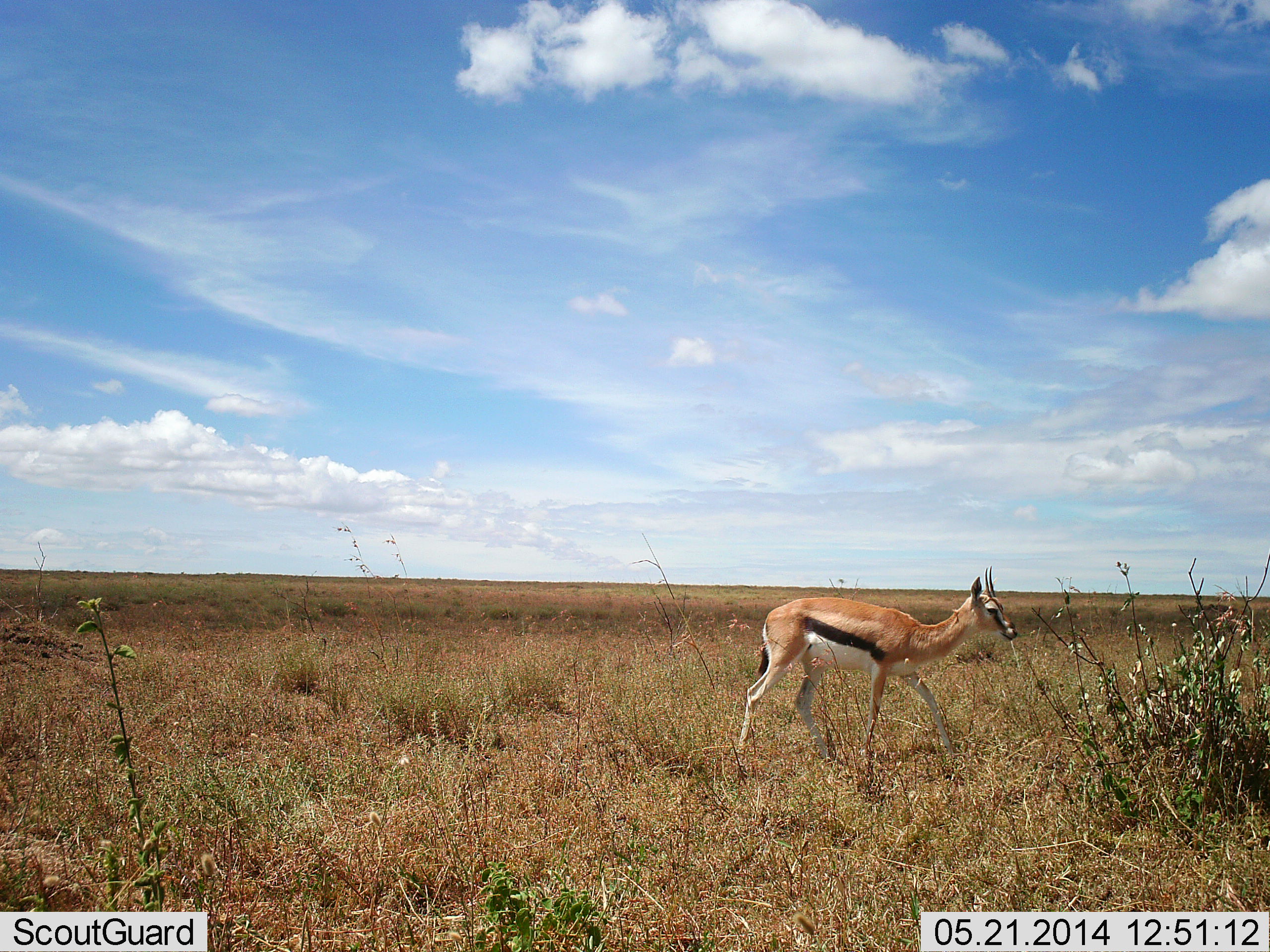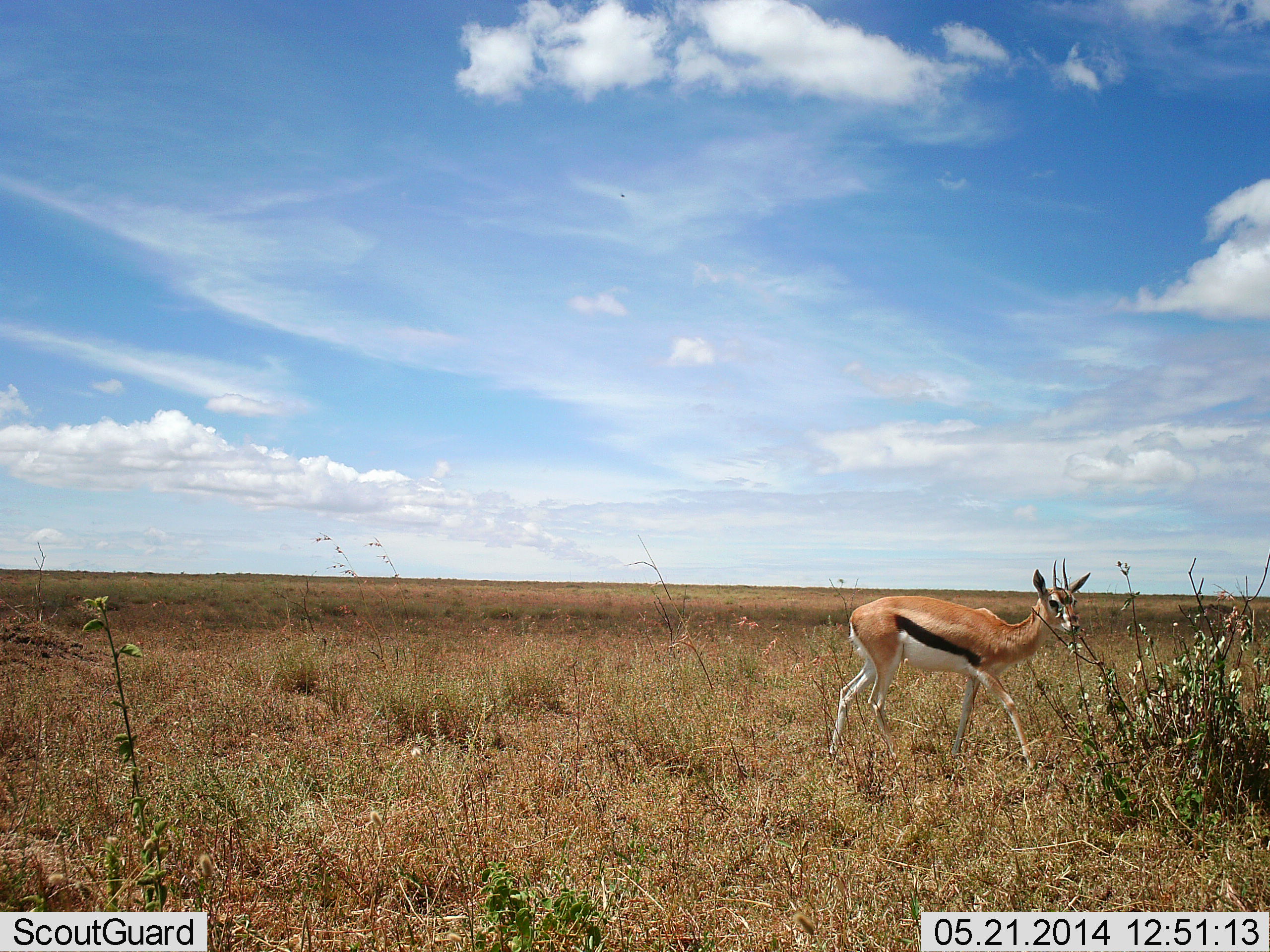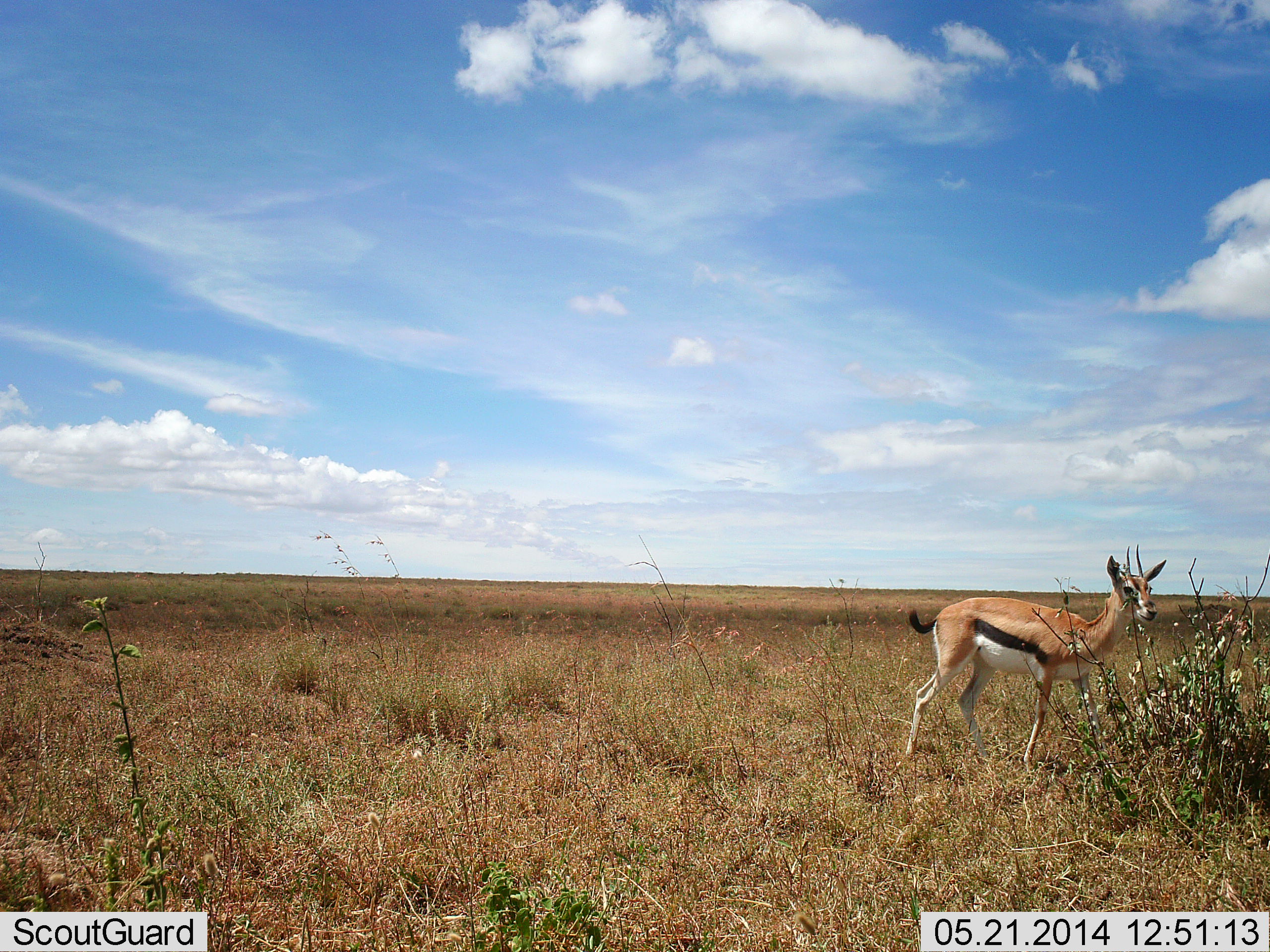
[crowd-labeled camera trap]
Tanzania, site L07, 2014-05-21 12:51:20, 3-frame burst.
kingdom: Animalia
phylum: Chordata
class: Mammalia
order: Artiodactyla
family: Bovidae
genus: Eudorcas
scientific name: Eudorcas thomsonii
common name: thomson's gazelle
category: gazellethomsons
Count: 1.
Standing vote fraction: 10%.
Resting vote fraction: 0%.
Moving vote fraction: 90%.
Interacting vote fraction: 0%.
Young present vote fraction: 0%.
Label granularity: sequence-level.